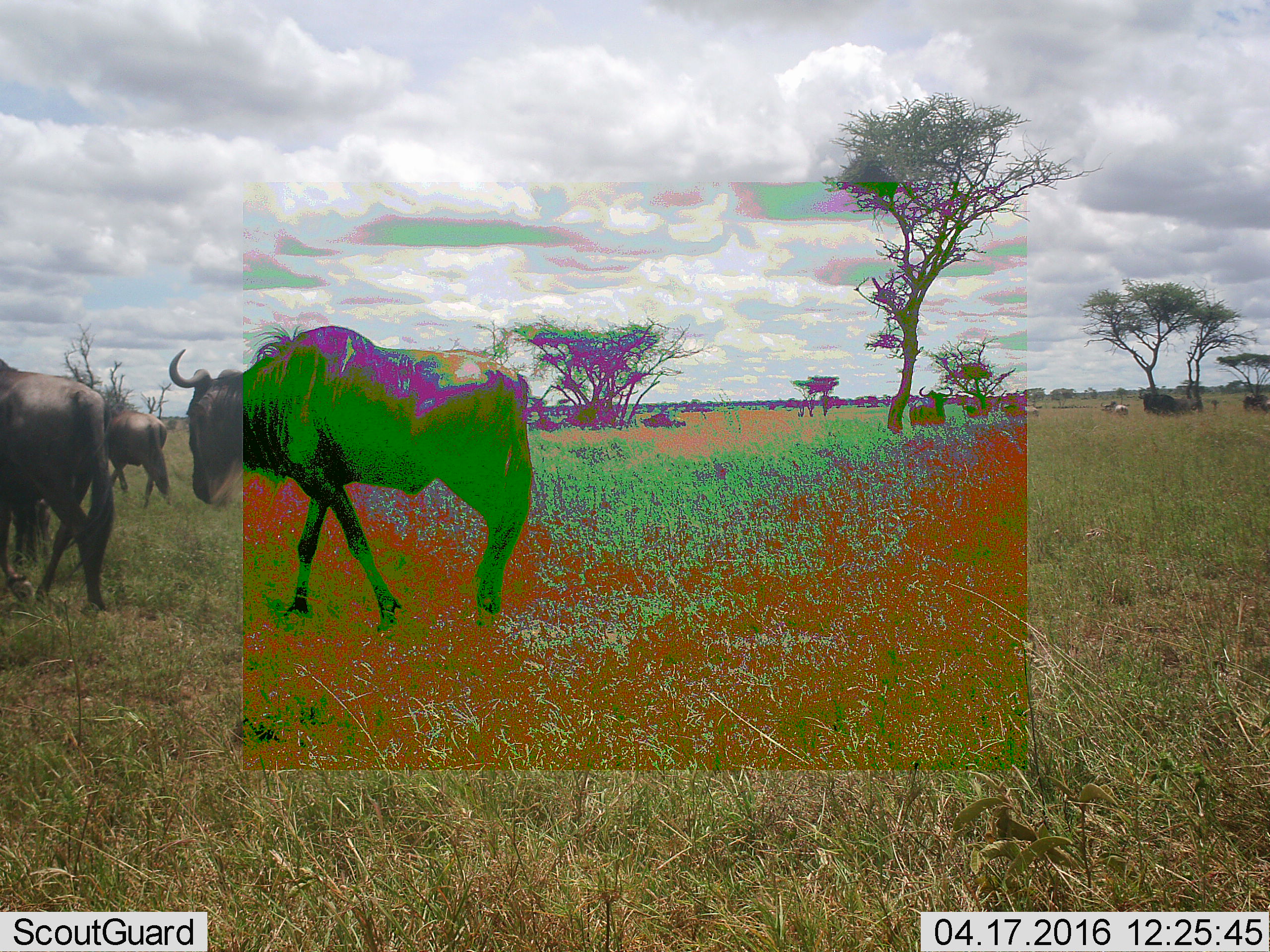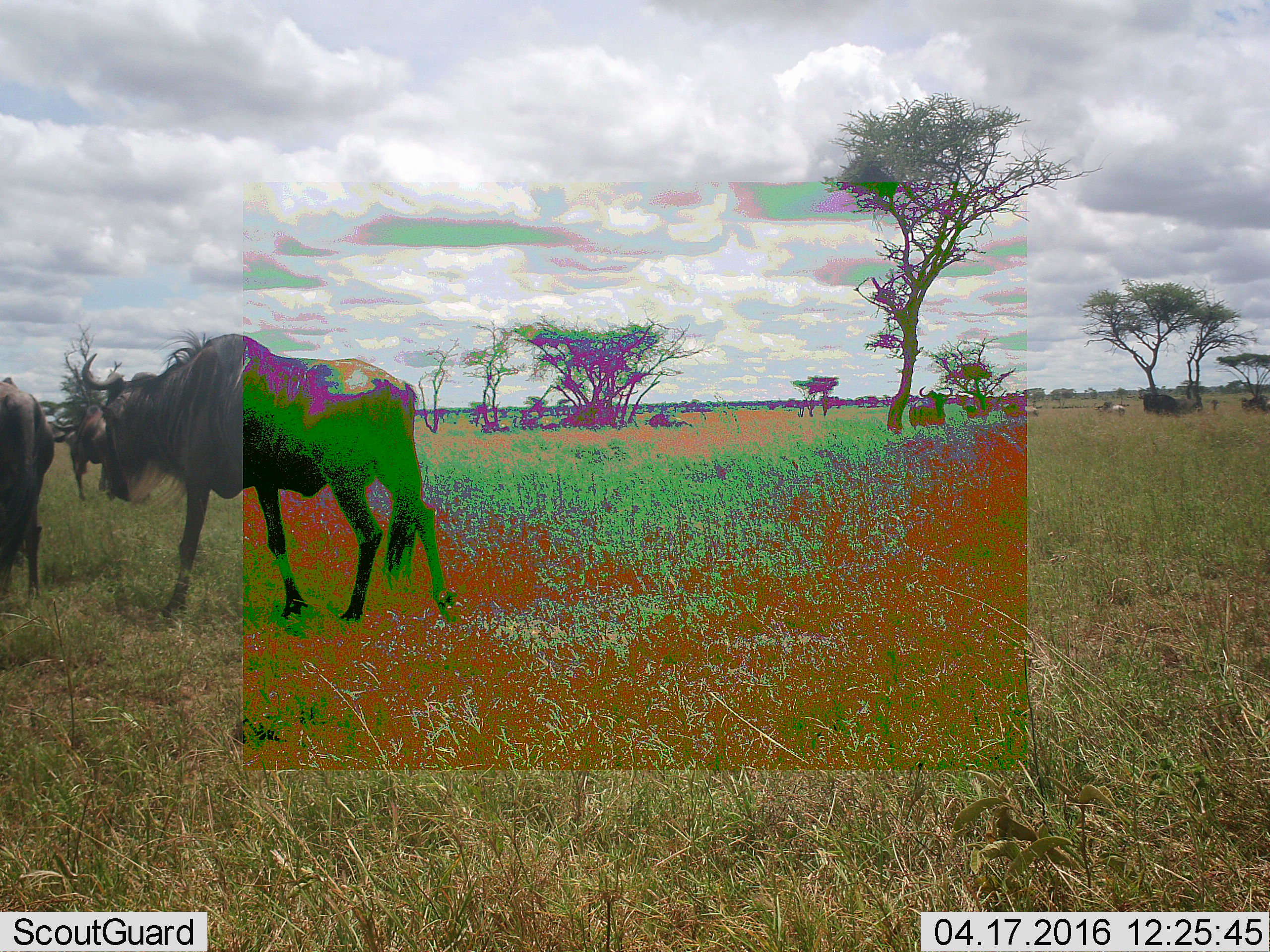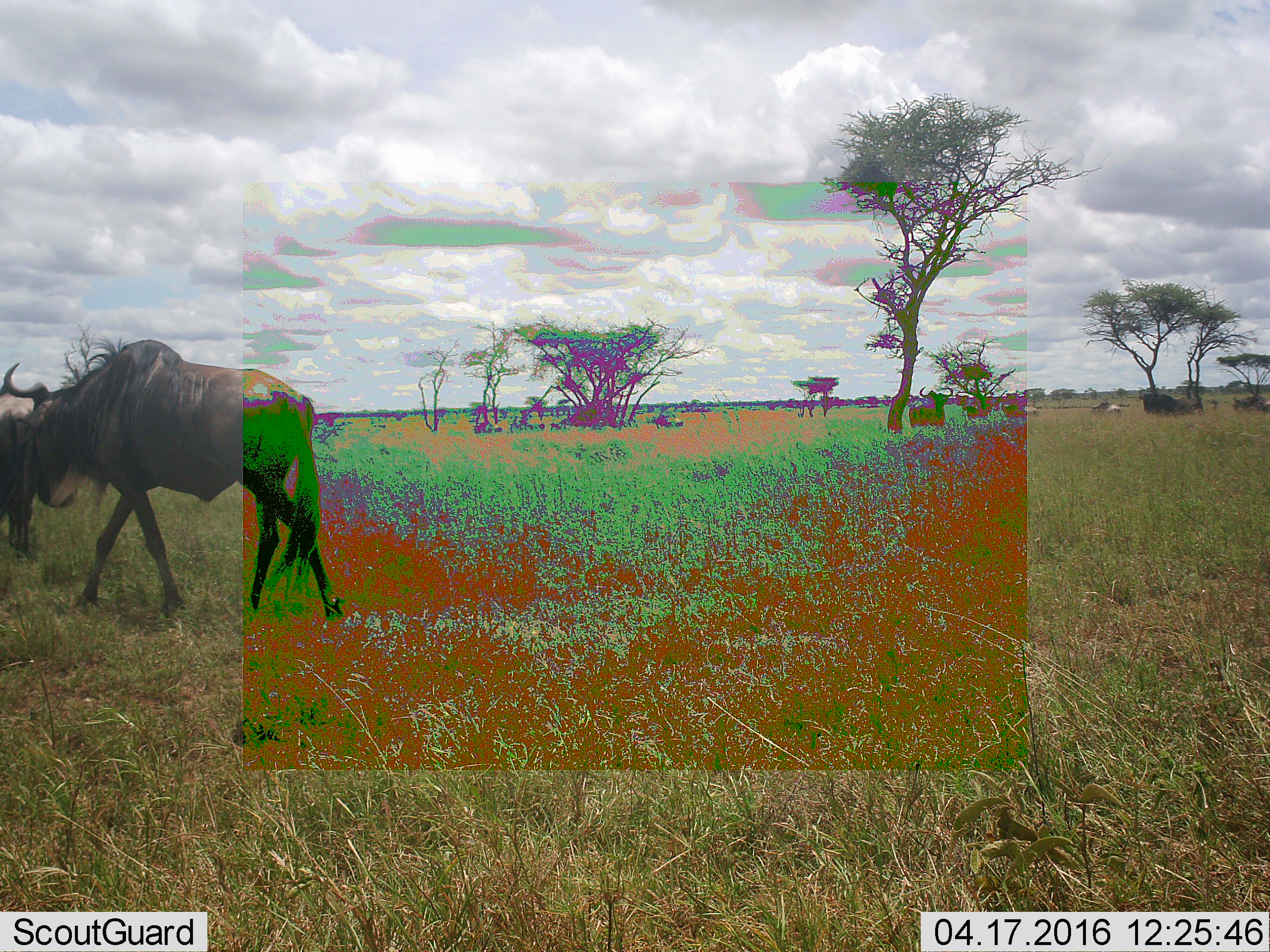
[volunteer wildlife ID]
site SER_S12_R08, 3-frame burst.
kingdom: Animalia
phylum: Chordata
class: Mammalia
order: Artiodactyla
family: Bovidae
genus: Connochaetes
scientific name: Connochaetes taurinus taurinus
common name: blue wildebeest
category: wildebeestblue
Wildebeestblue (blue wildebeest) (Connochaetes taurinus taurinus), count 9. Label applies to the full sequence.